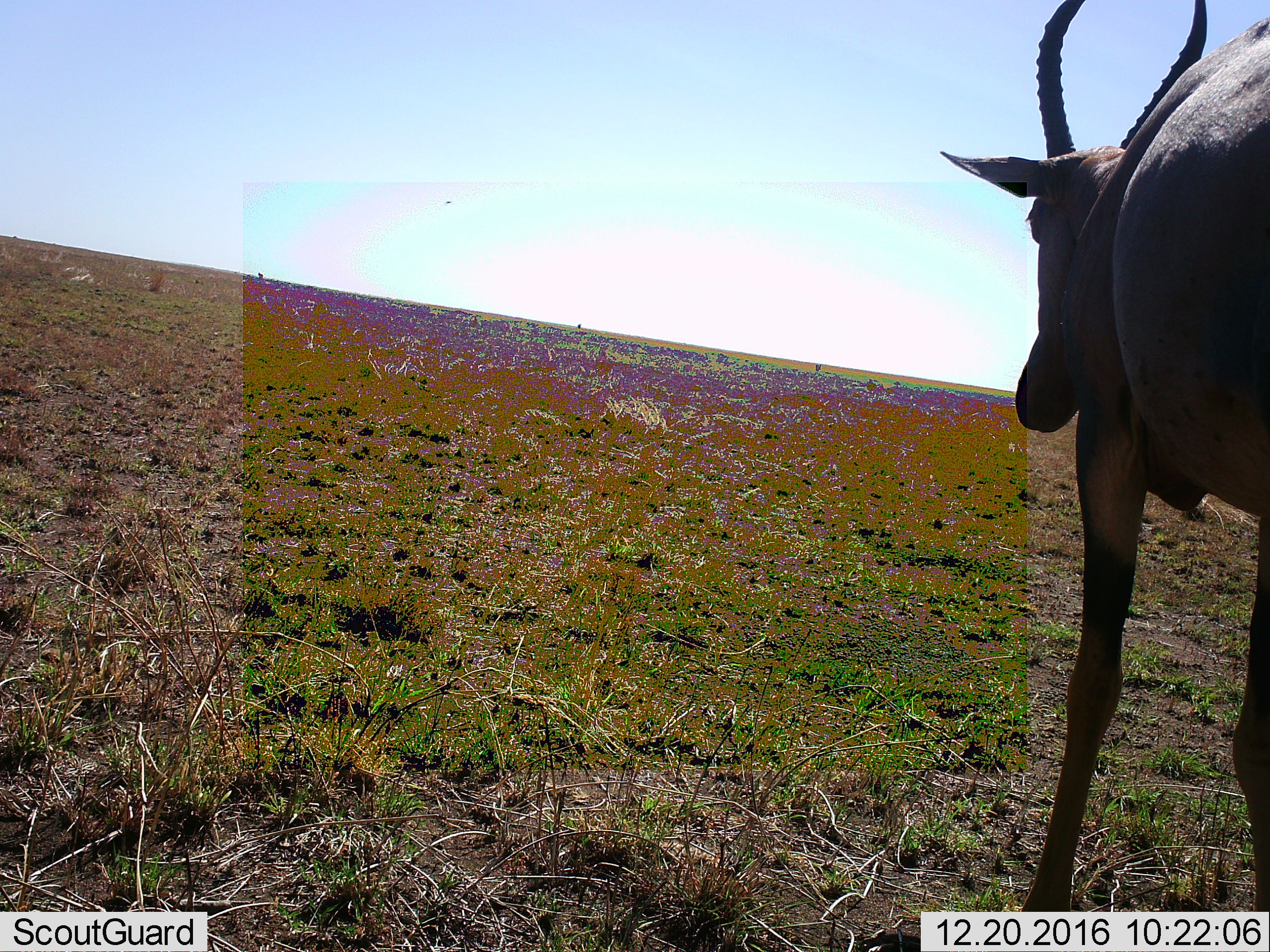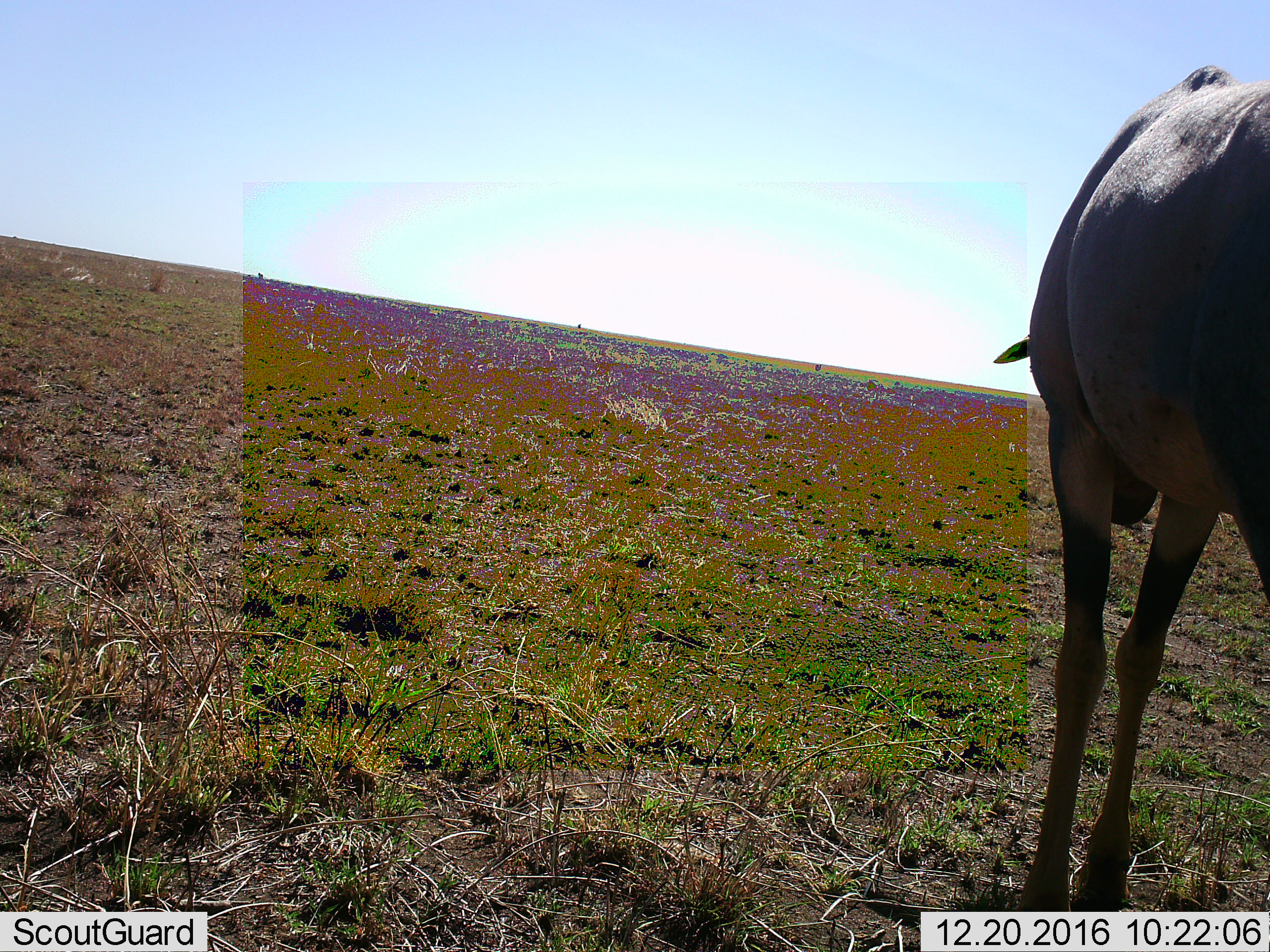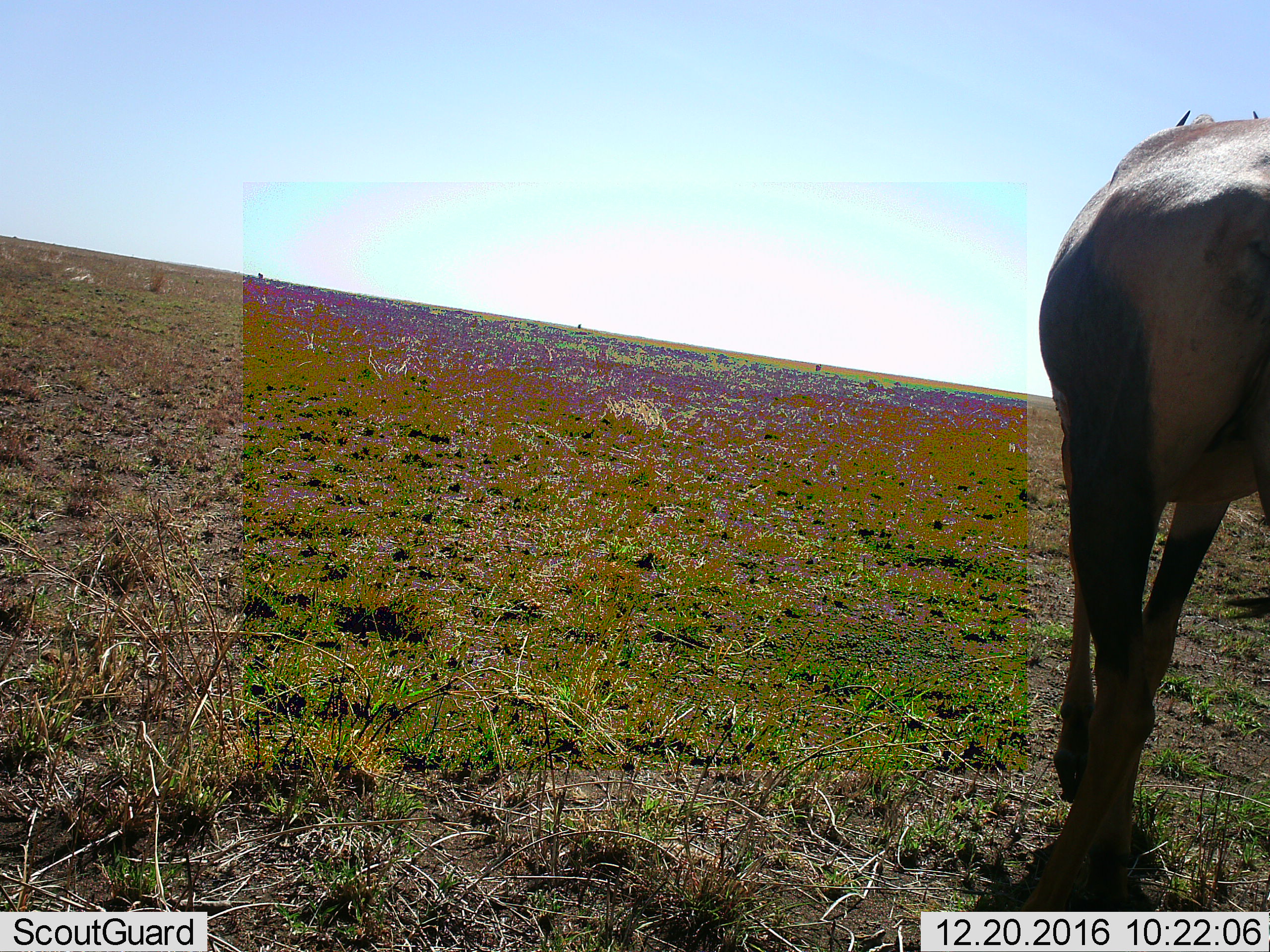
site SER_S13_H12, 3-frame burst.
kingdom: Animalia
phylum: Chordata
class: Mammalia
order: Artiodactyla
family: Bovidae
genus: Damaliscus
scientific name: Damaliscus lunatus jimela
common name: topi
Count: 1.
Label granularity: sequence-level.